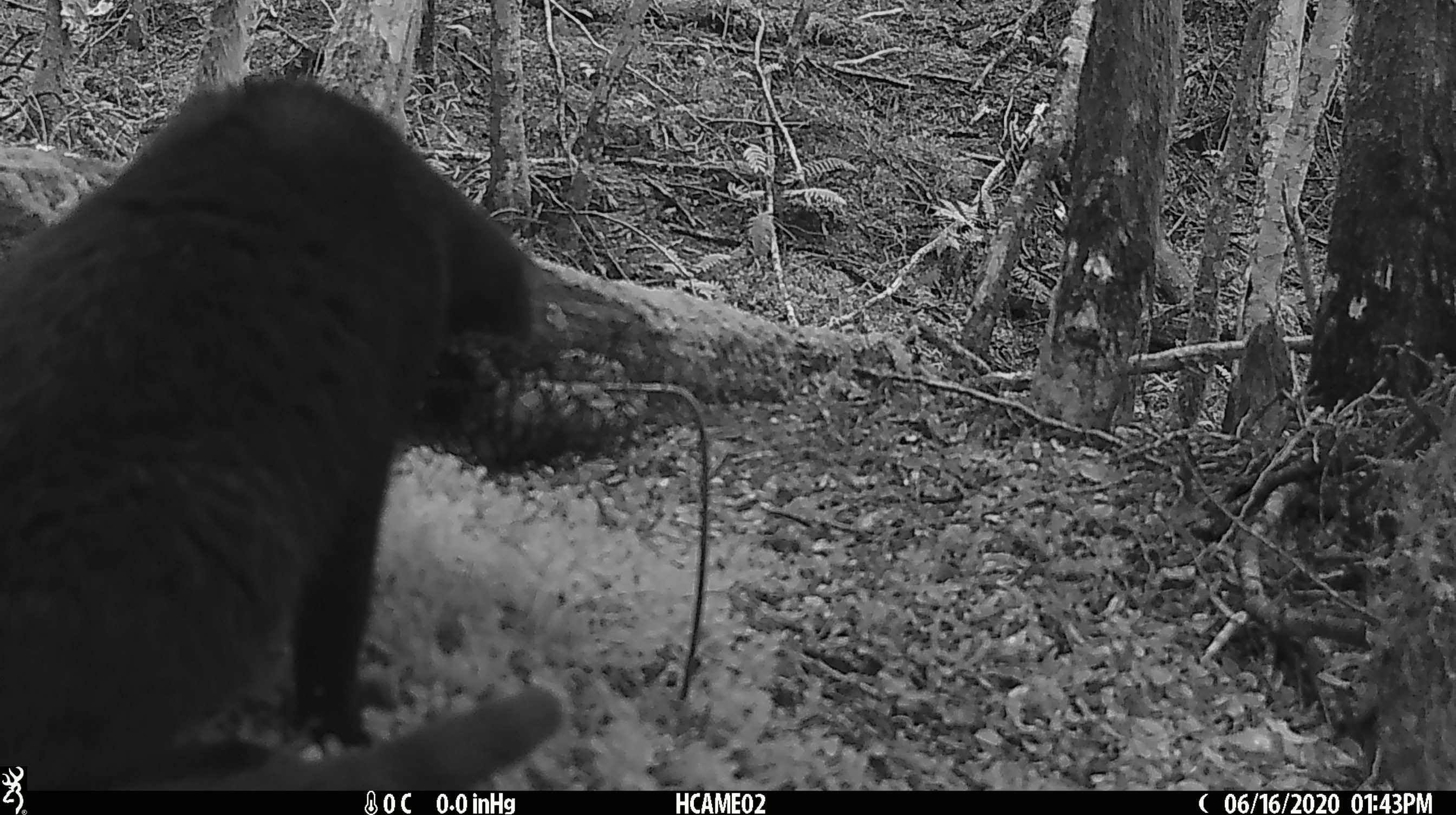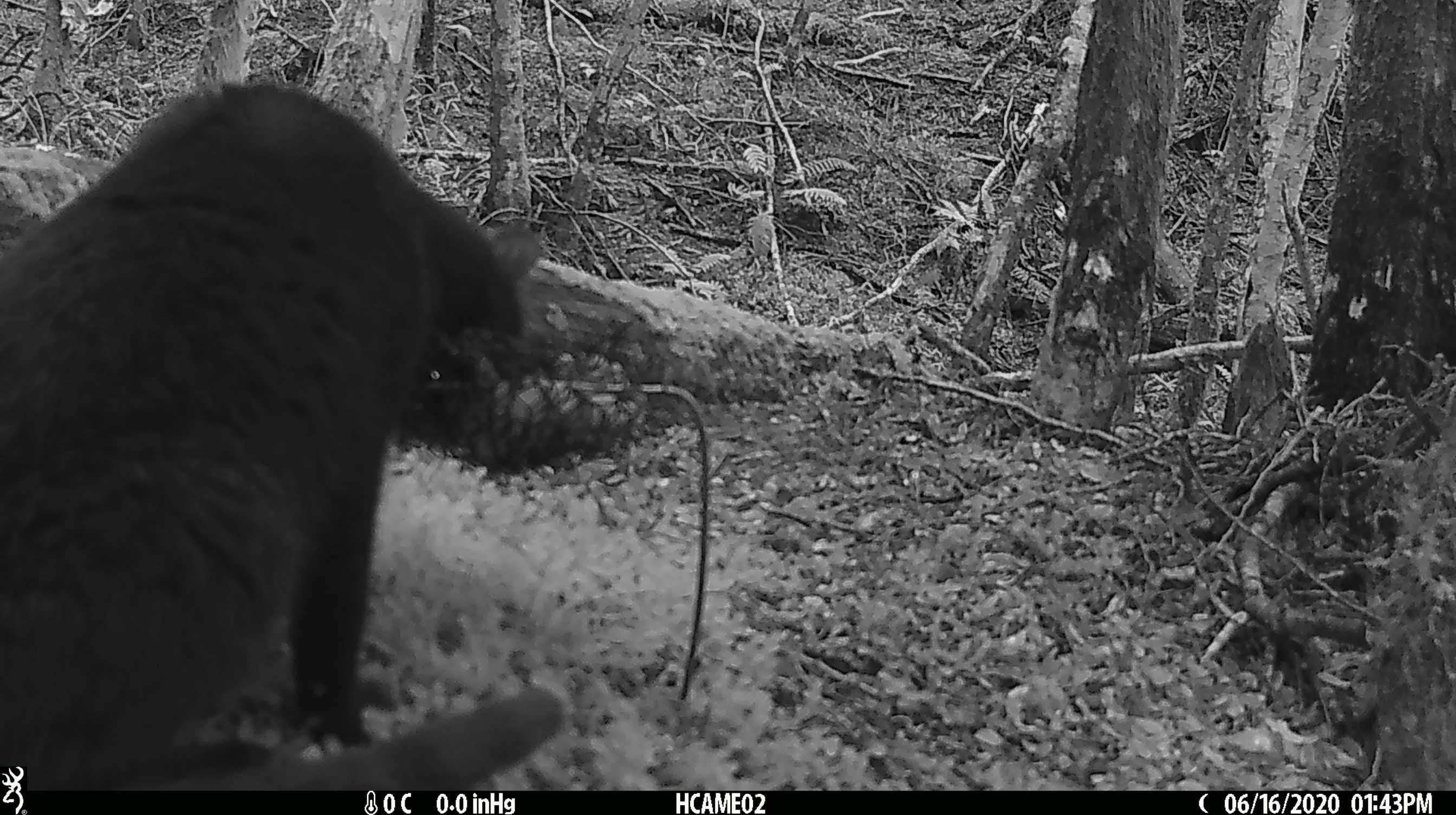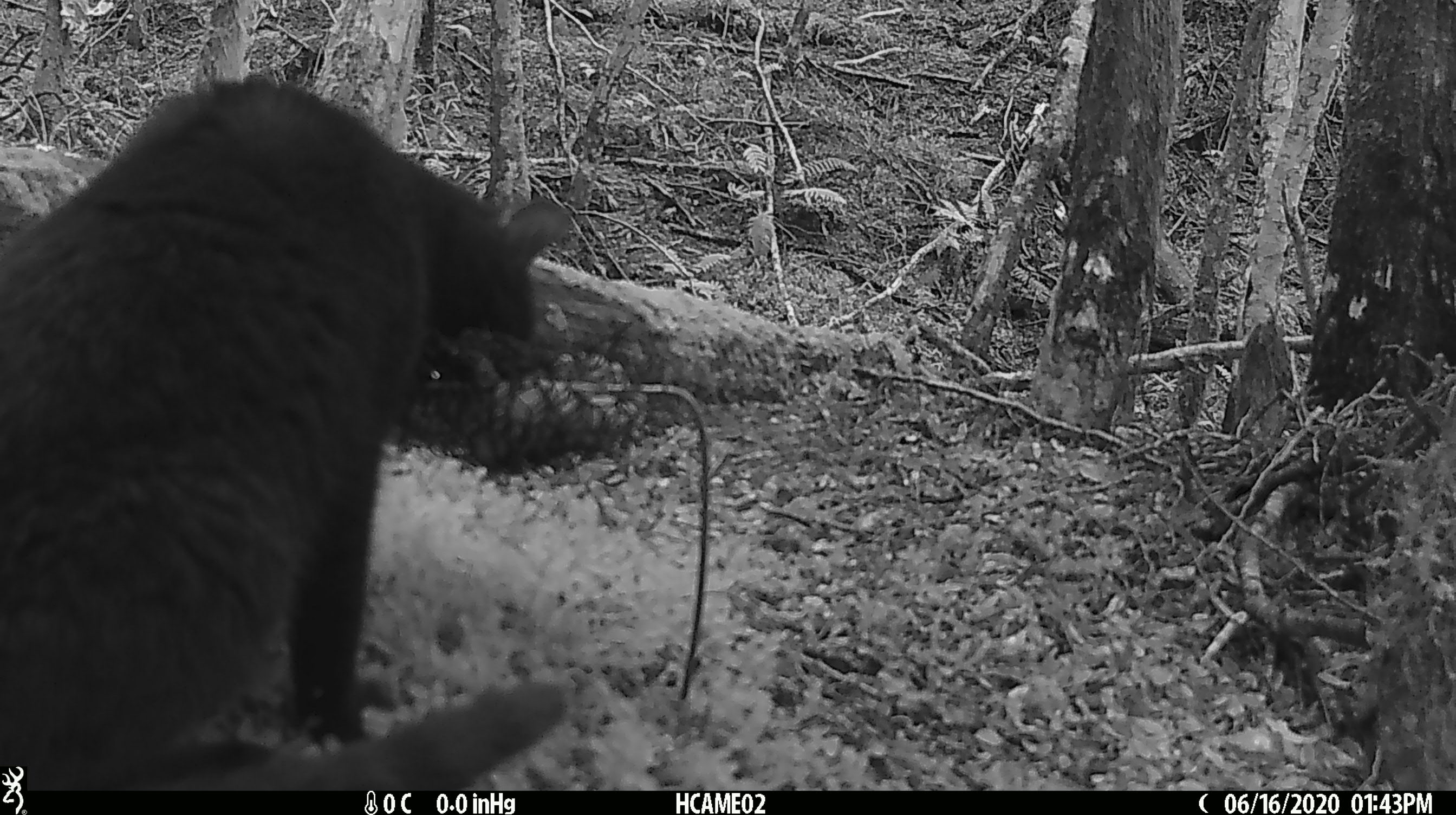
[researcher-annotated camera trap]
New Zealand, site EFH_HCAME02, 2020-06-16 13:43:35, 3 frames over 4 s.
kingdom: Animalia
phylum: Chordata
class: Mammalia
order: Carnivora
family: Felidae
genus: Felis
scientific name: Felis catus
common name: domestic cat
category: cat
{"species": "cat (domestic cat) (Felis catus)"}